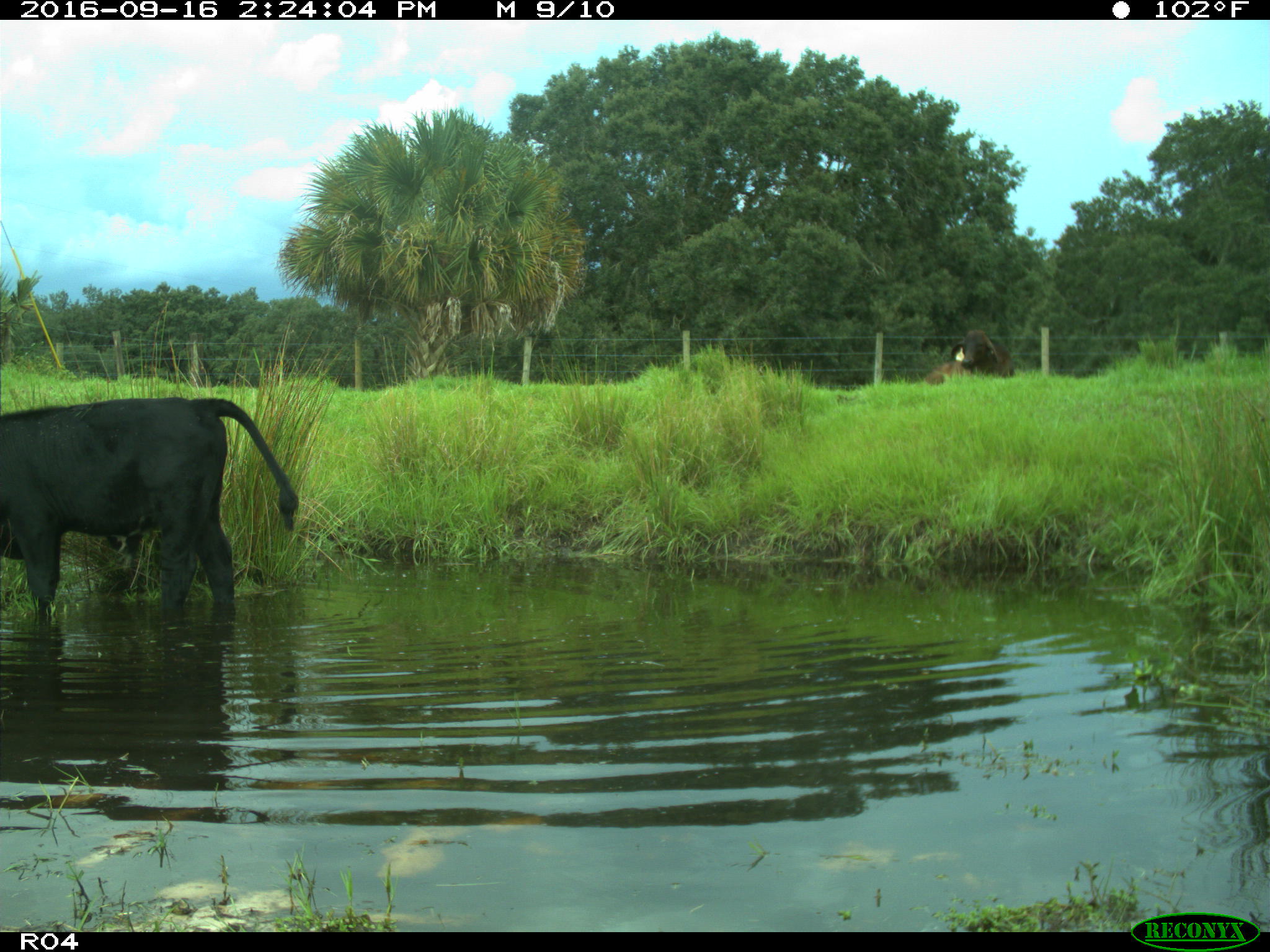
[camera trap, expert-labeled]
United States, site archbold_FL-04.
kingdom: Animalia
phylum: Chordata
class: Mammalia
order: Artiodactyla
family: Bovidae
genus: Bos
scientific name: Bos taurus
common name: domestic cow